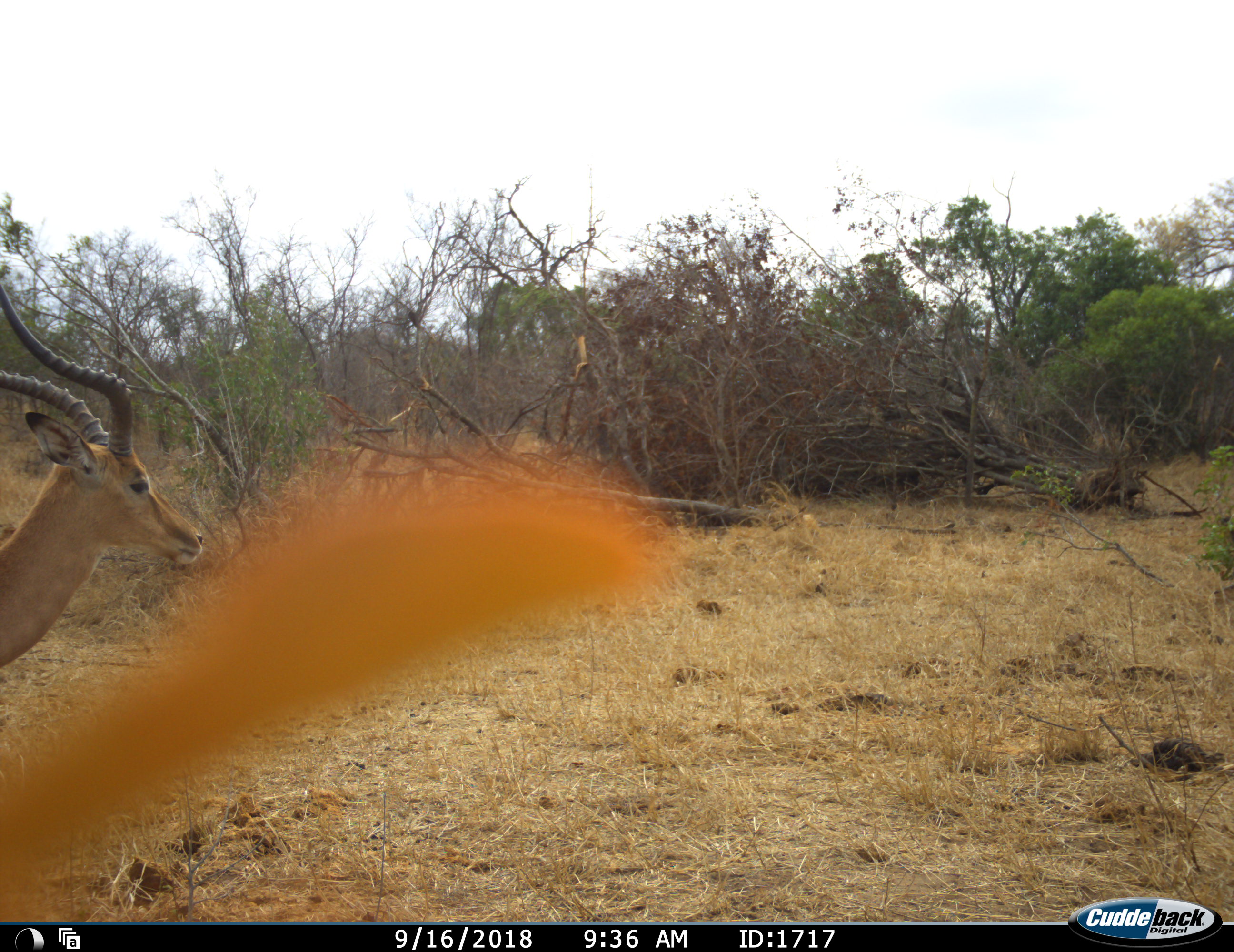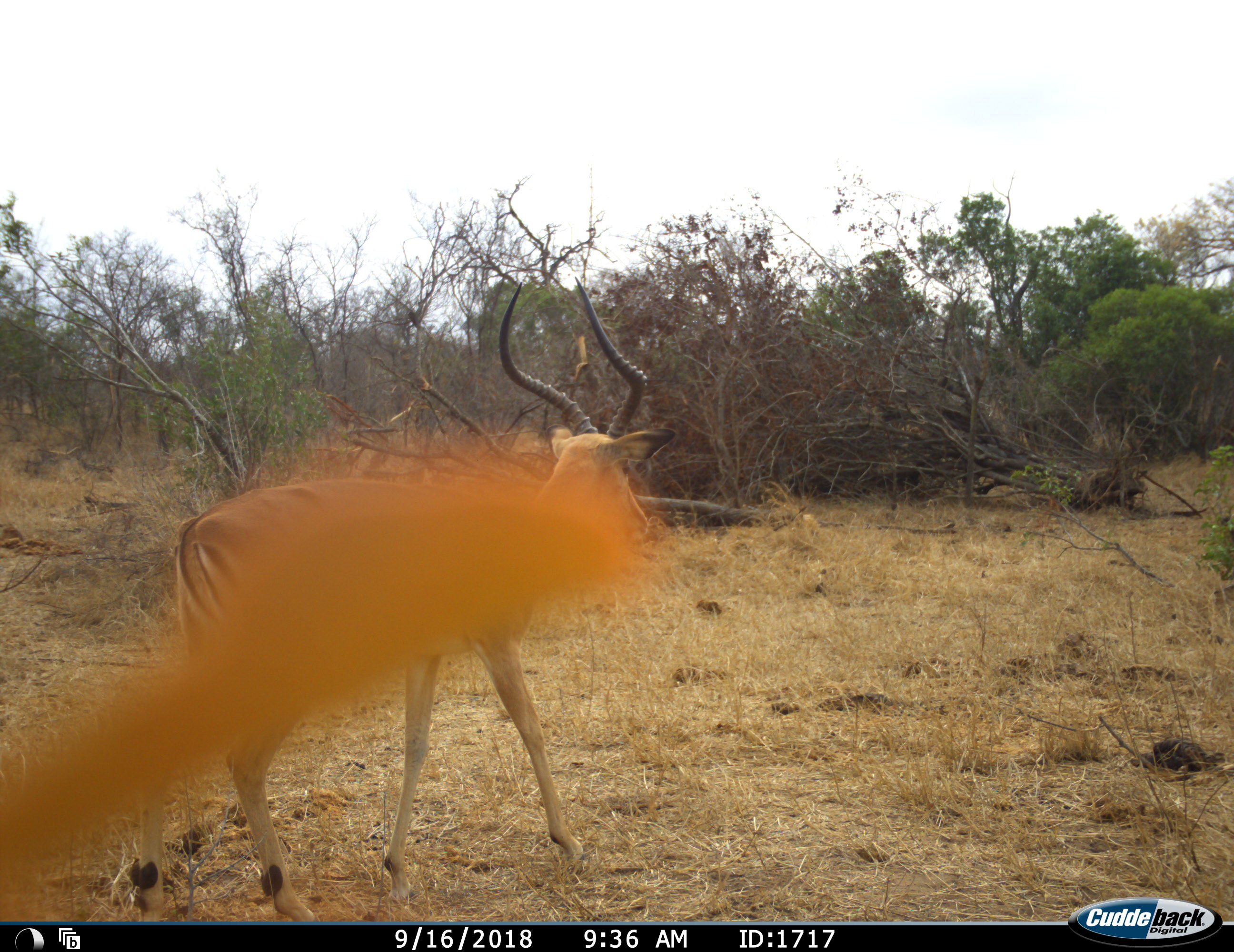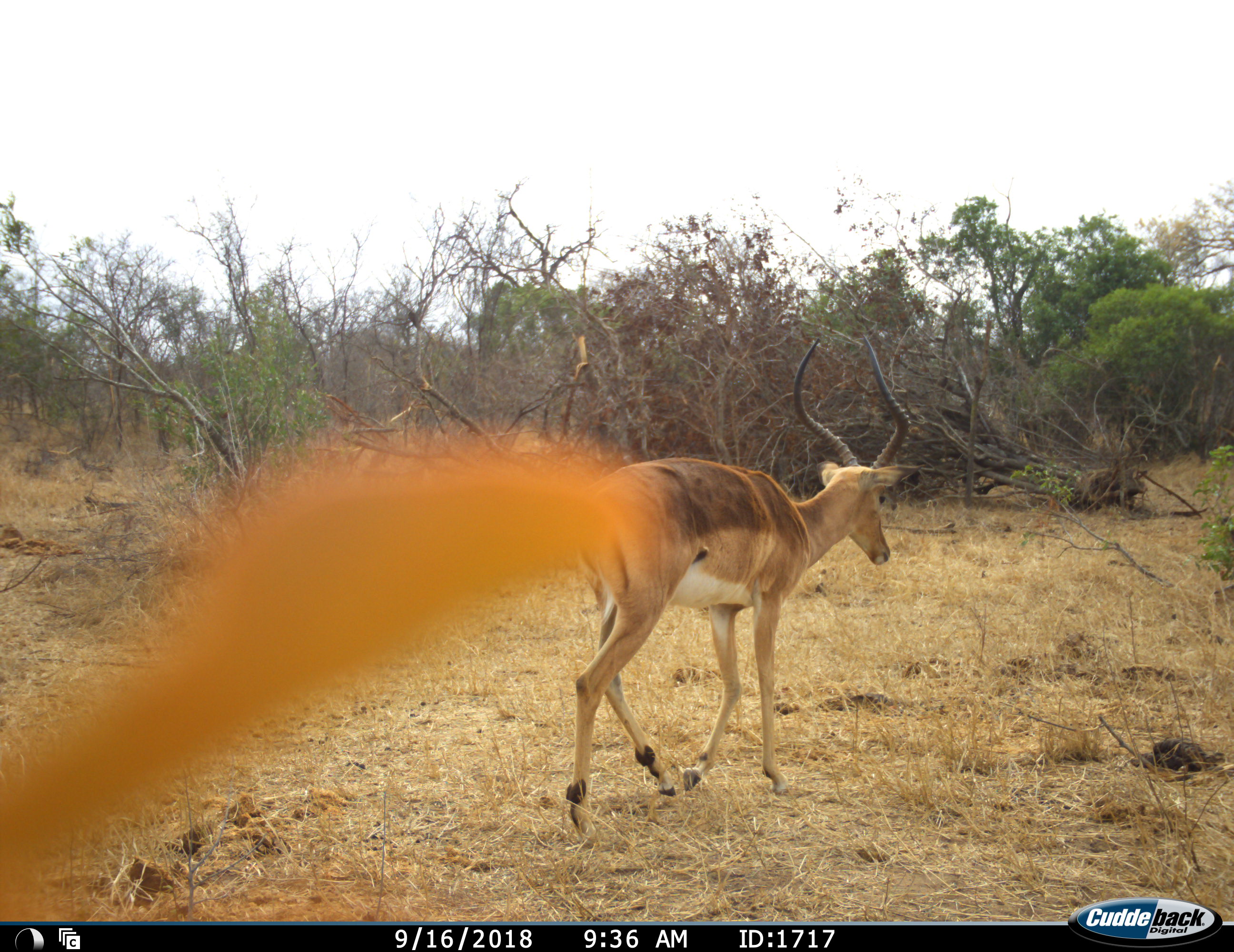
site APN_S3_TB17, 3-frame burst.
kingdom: Animalia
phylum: Chordata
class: Mammalia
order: Artiodactyla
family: Bovidae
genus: Aepyceros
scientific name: Aepyceros melampus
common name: impala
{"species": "impala (Aepyceros melampus)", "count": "1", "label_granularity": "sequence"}